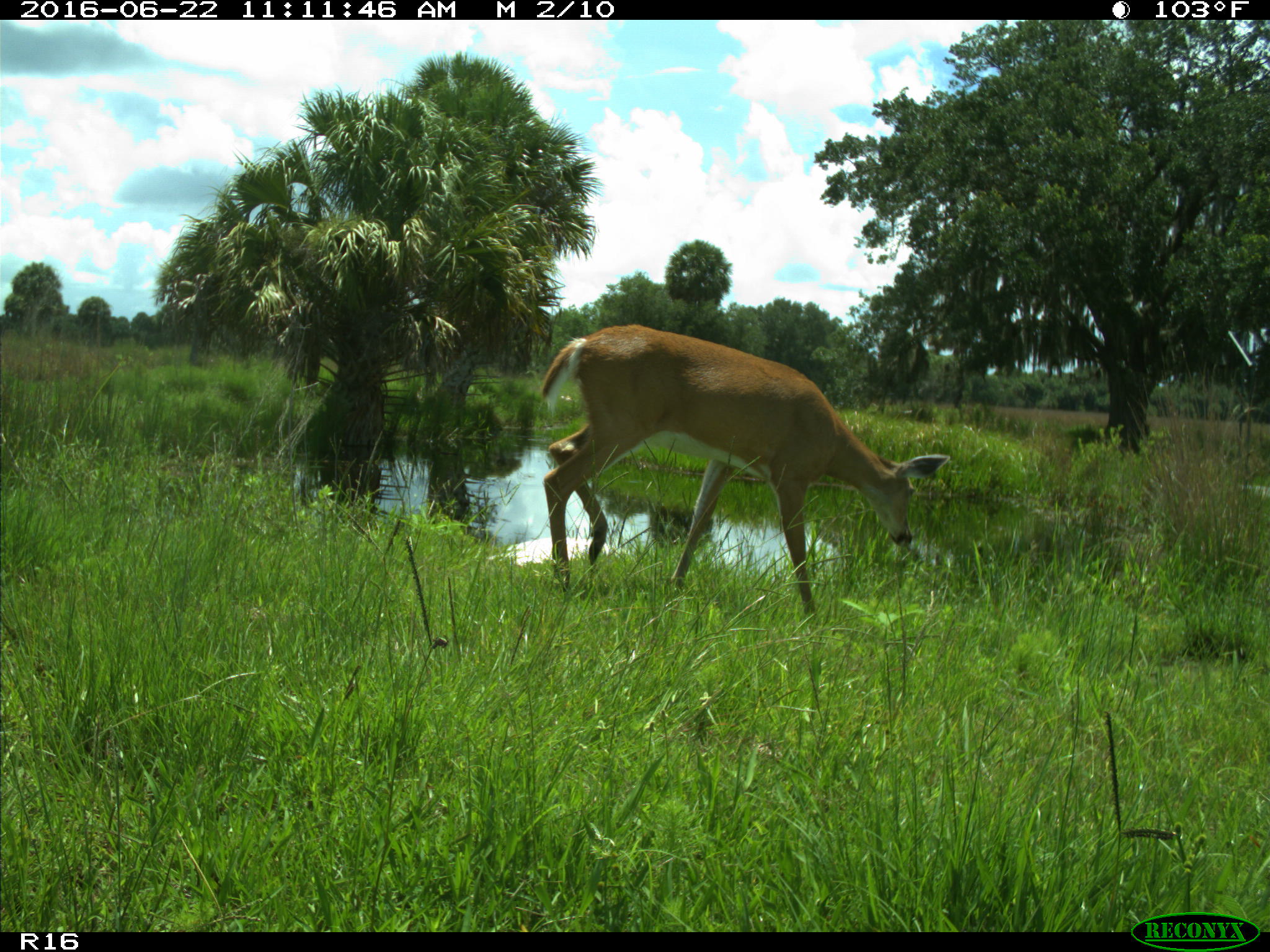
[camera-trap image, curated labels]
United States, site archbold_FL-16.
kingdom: Animalia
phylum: Chordata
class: Mammalia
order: Artiodactyla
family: Cervidae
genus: Odocoileus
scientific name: Odocoileus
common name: deer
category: unidentified deer